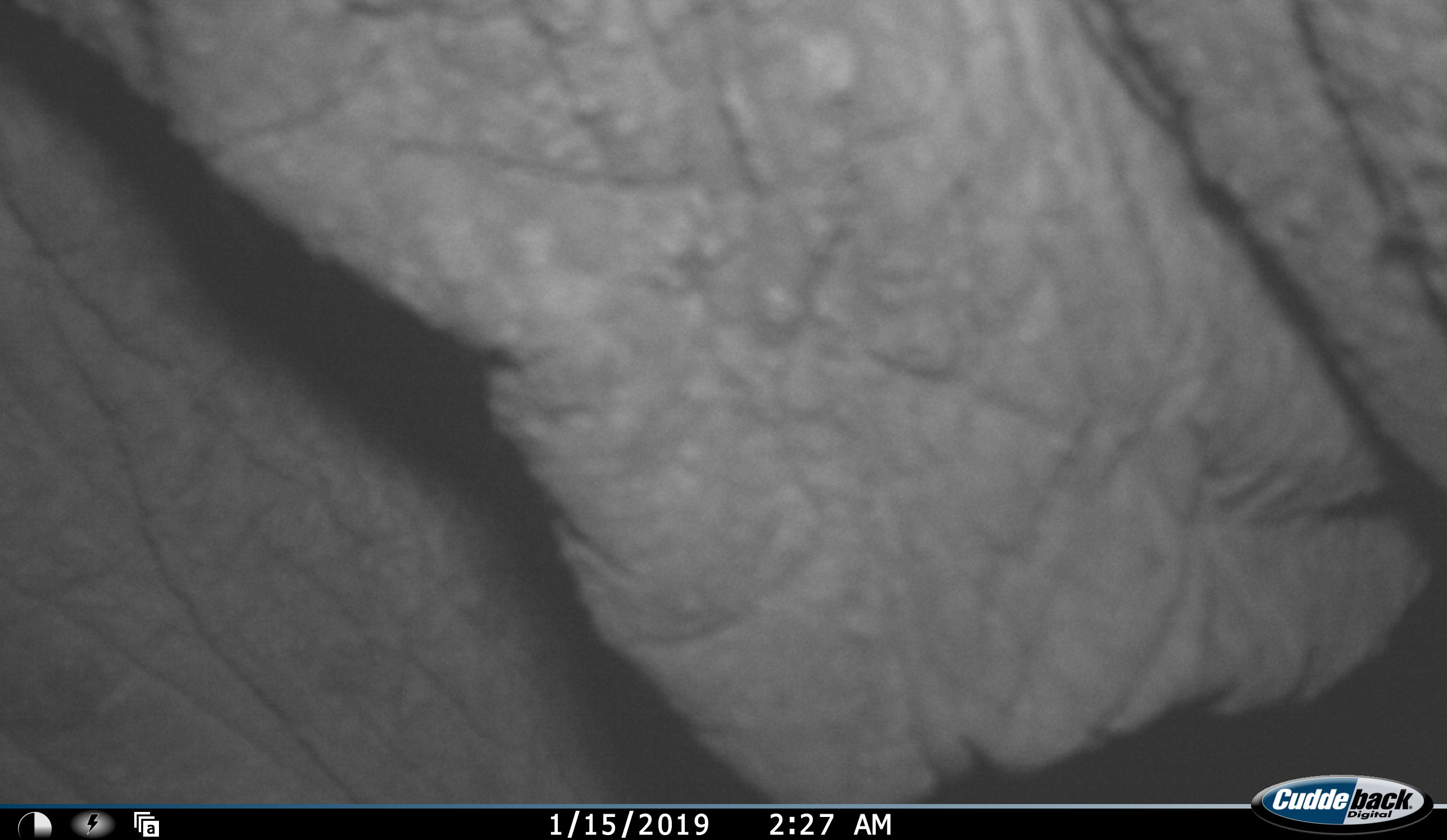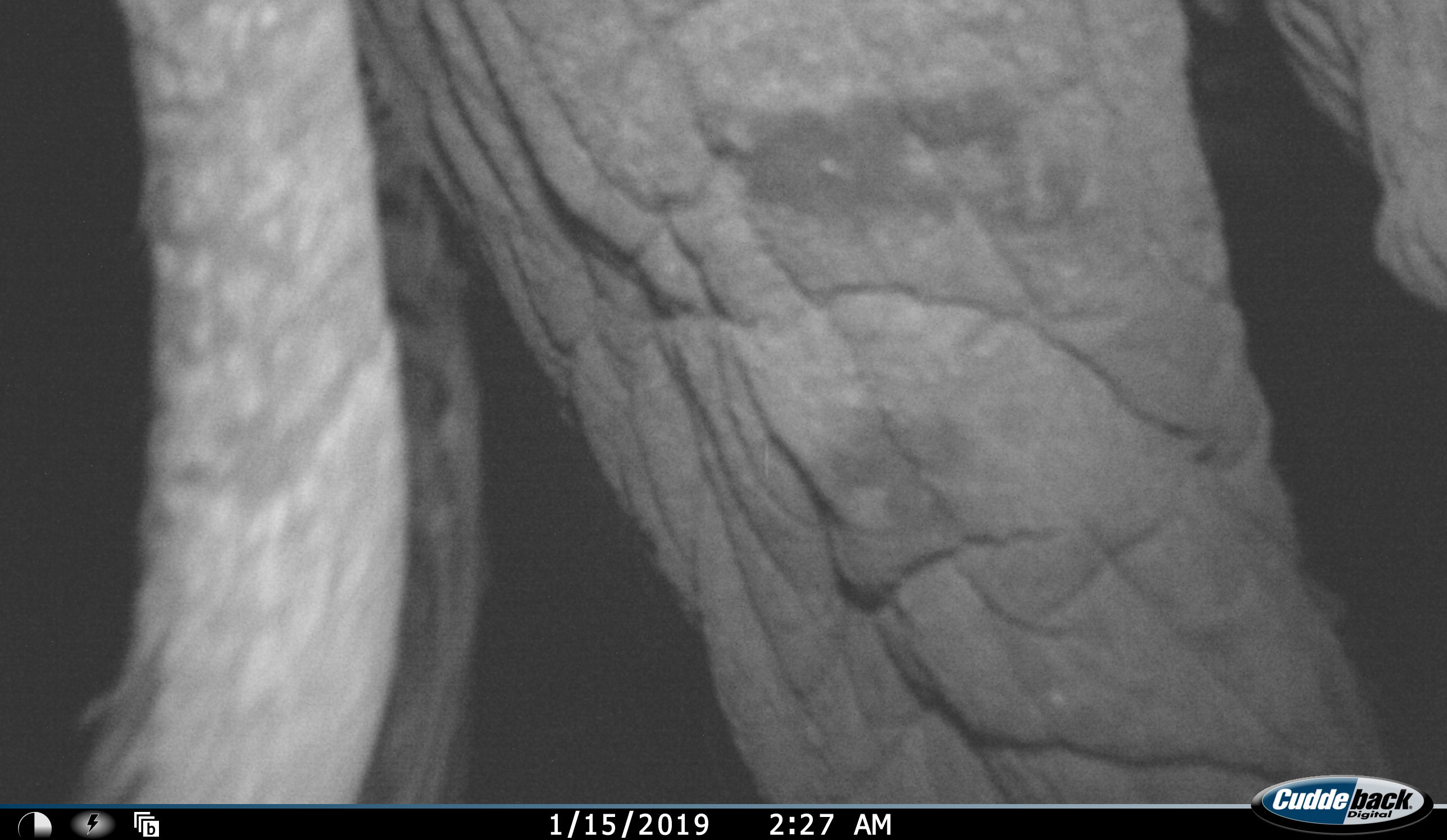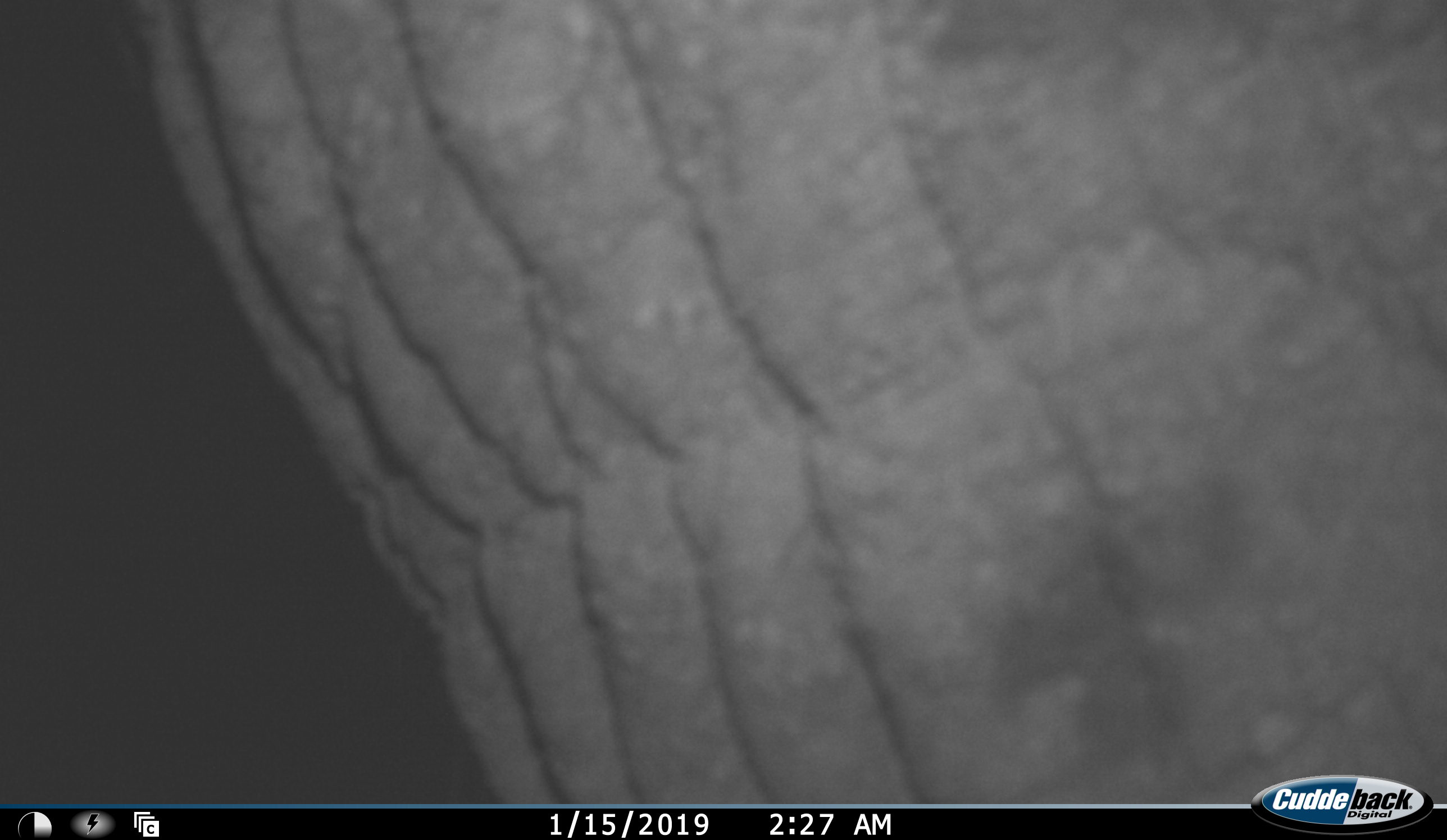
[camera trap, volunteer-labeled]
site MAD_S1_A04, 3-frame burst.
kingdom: Animalia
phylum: Chordata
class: Mammalia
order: Proboscidea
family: Elephantidae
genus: Loxodonta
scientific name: Loxodonta africana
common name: african bush elephant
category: elephant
Elephant (african bush elephant) (Loxodonta africana), count 1. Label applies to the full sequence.